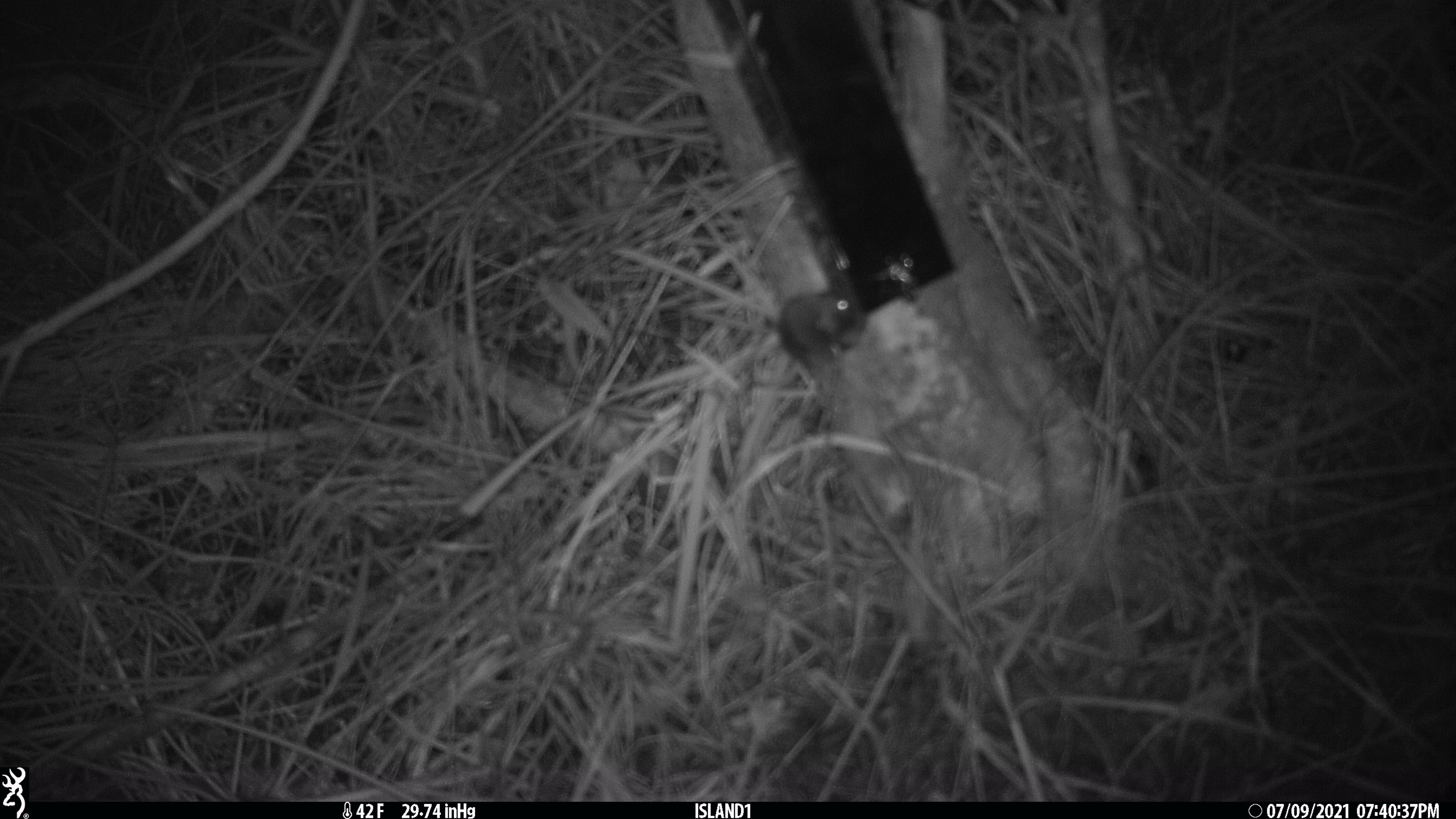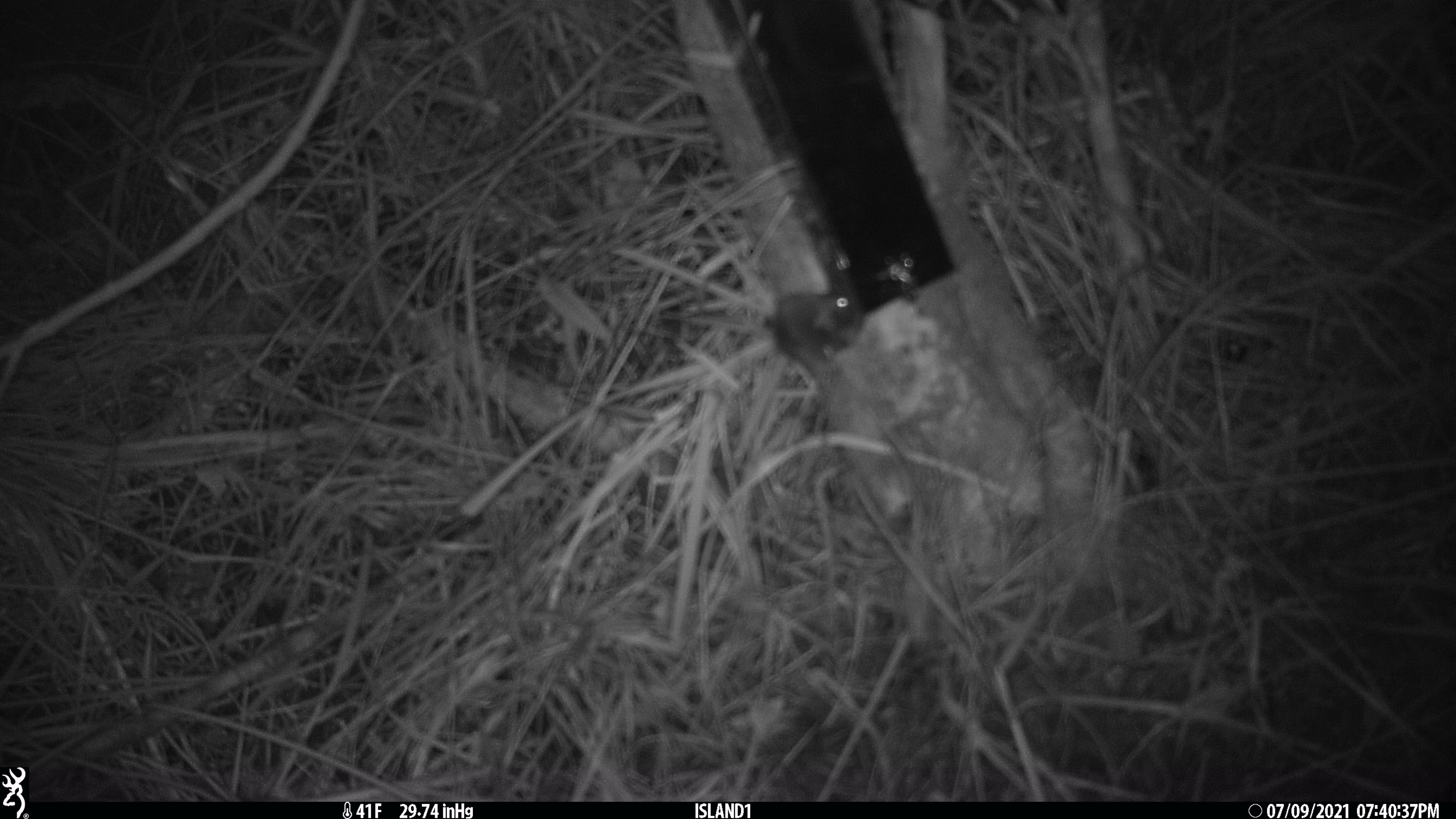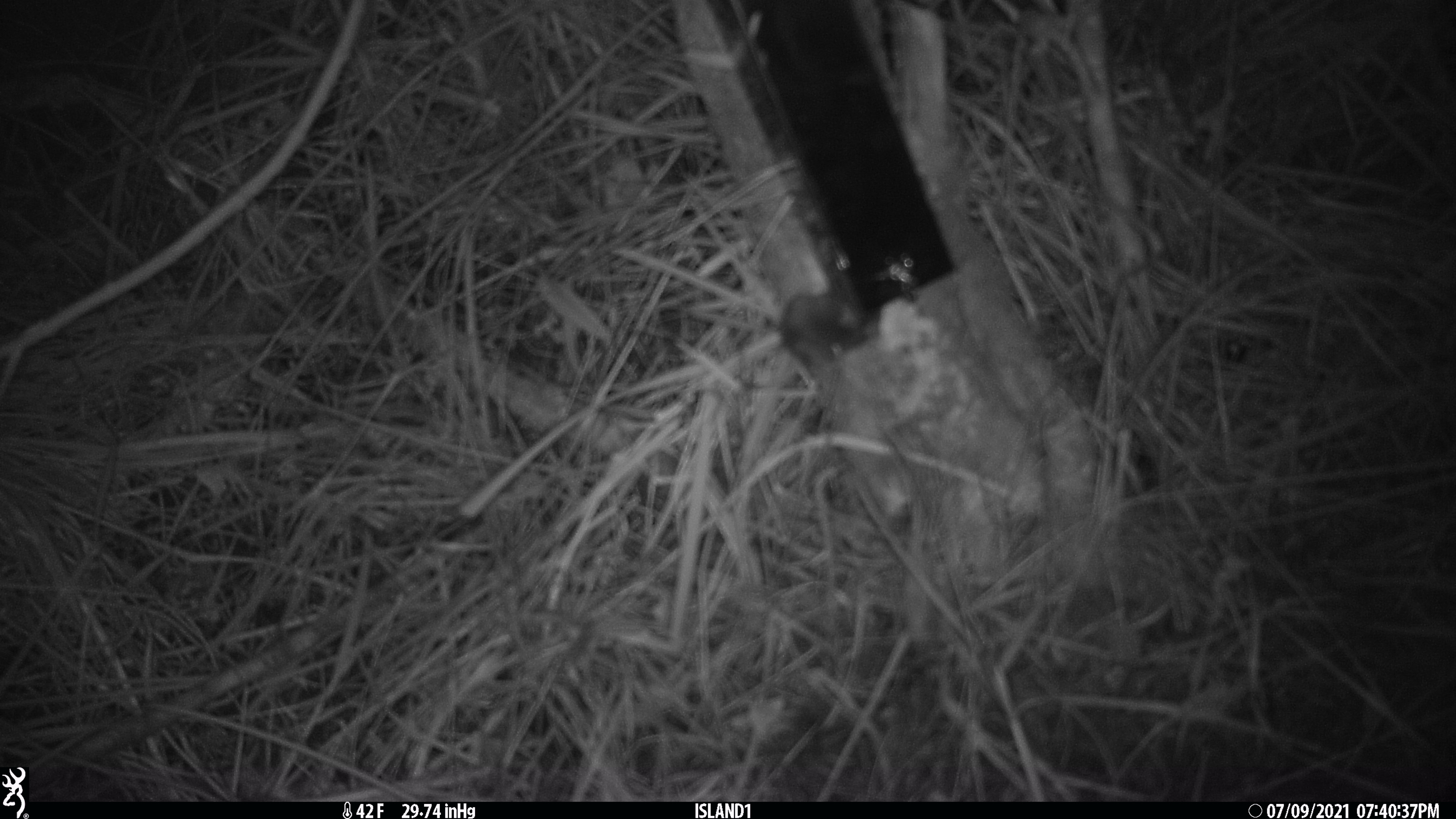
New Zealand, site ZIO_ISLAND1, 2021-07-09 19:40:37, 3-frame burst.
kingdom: Animalia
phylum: Chordata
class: Mammalia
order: Rodentia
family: Muridae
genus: Mus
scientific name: Mus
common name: mouse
Mouse (Mus).